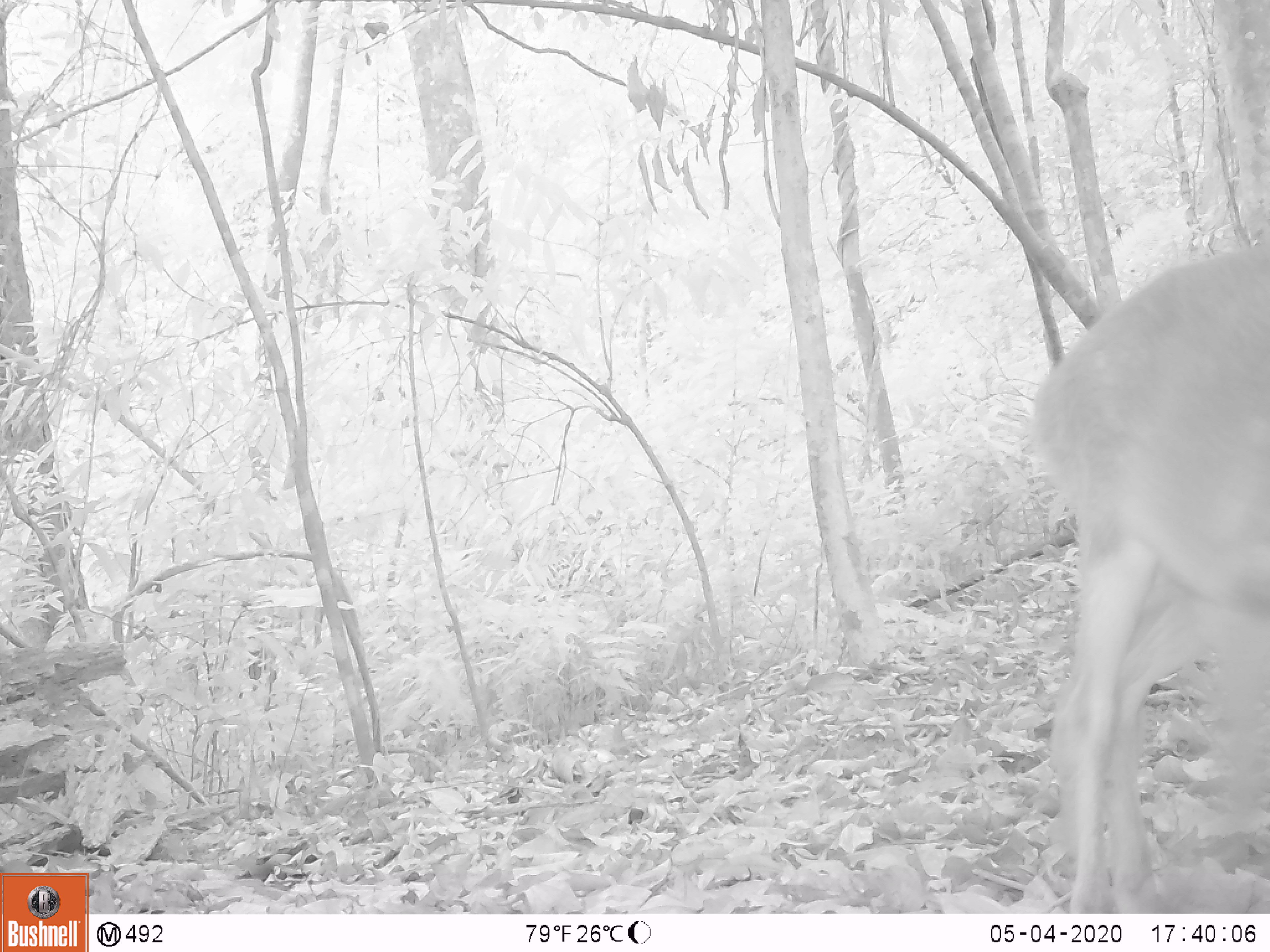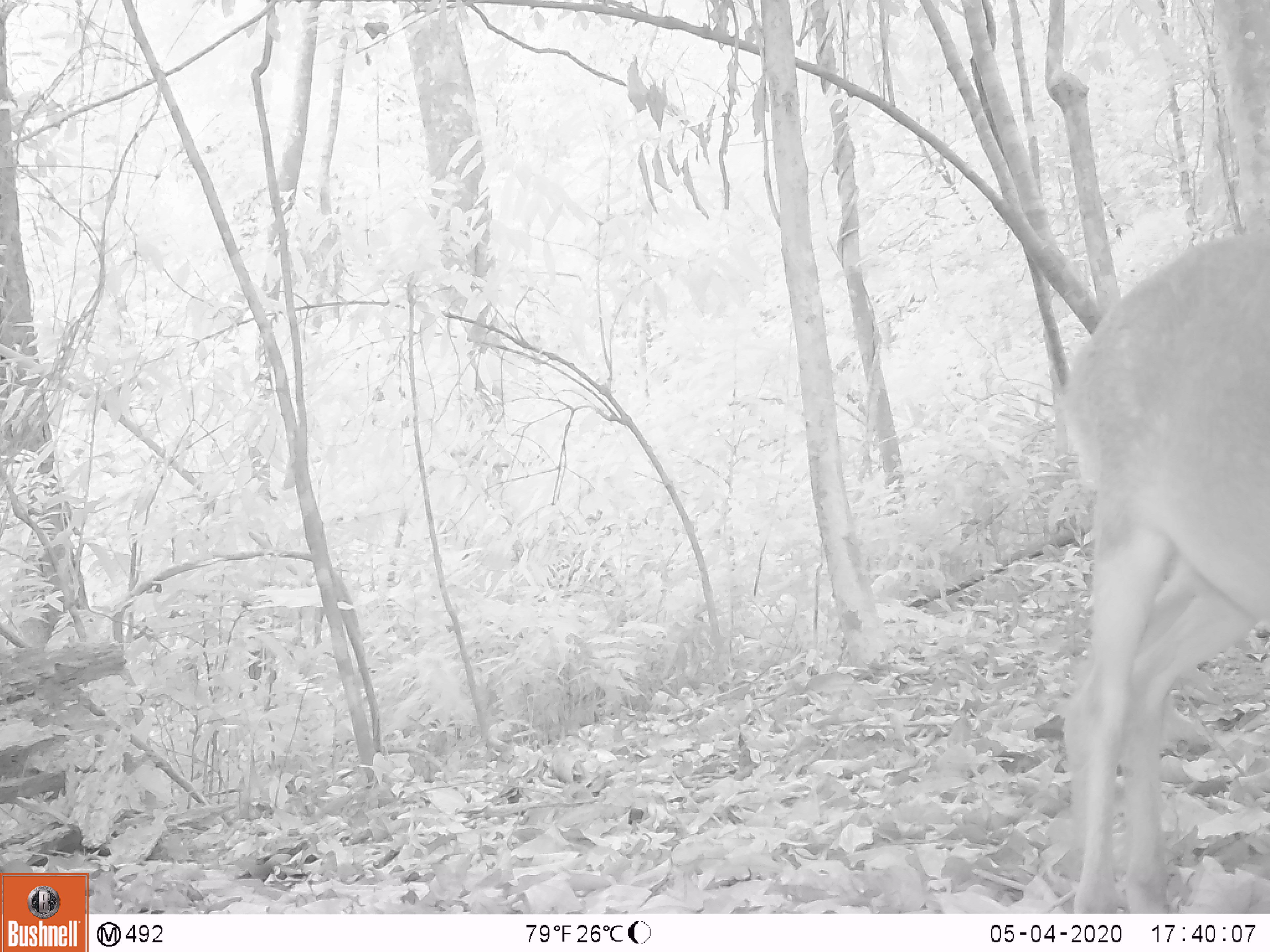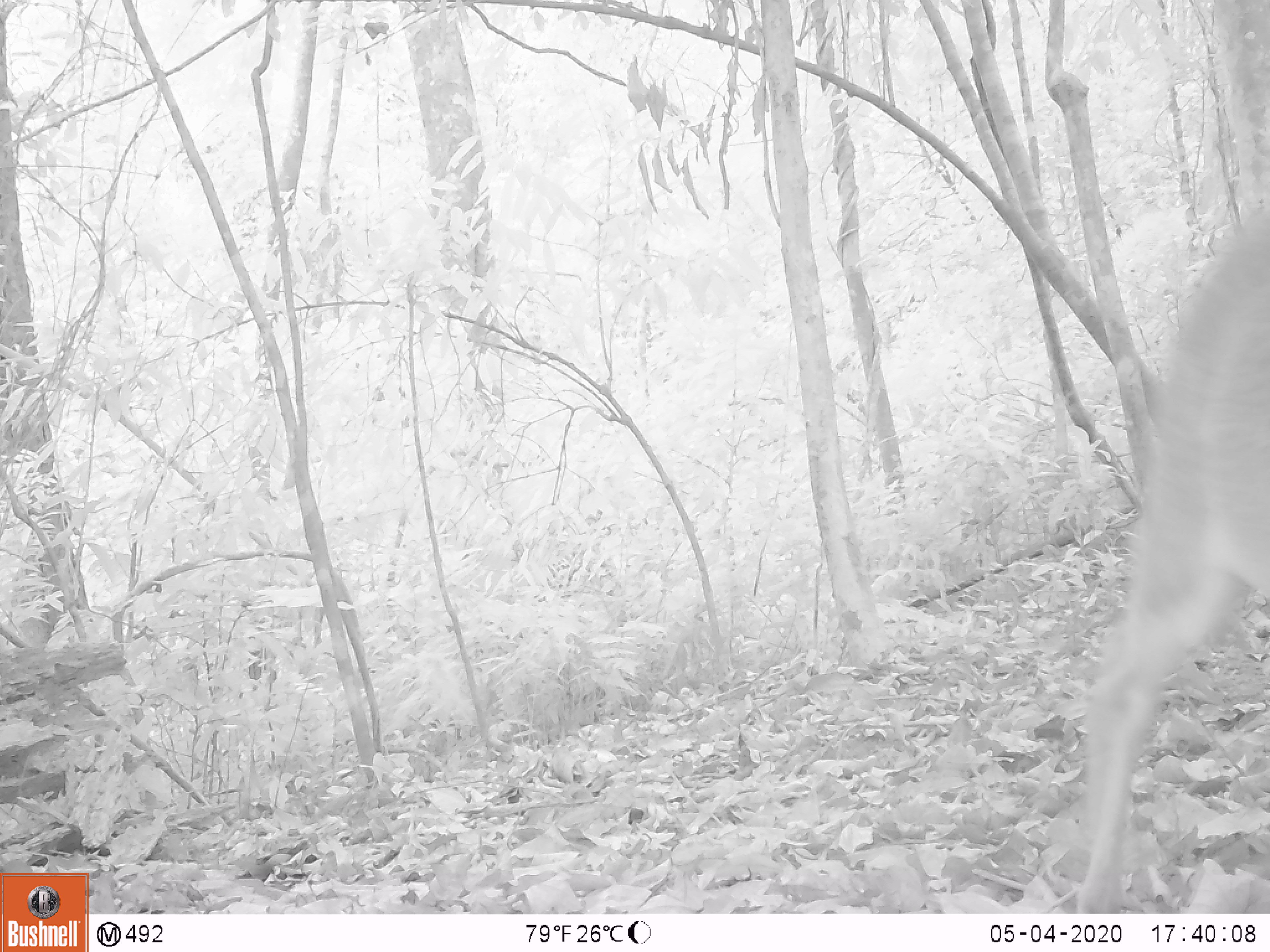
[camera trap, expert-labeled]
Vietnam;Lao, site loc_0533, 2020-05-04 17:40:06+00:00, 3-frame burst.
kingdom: Animalia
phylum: Chordata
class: Mammalia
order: Artiodactyla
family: Cervidae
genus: Muntiacus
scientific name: Muntiacus vuquangensis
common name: large-antlered muntjac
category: large antlered muntjac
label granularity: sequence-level